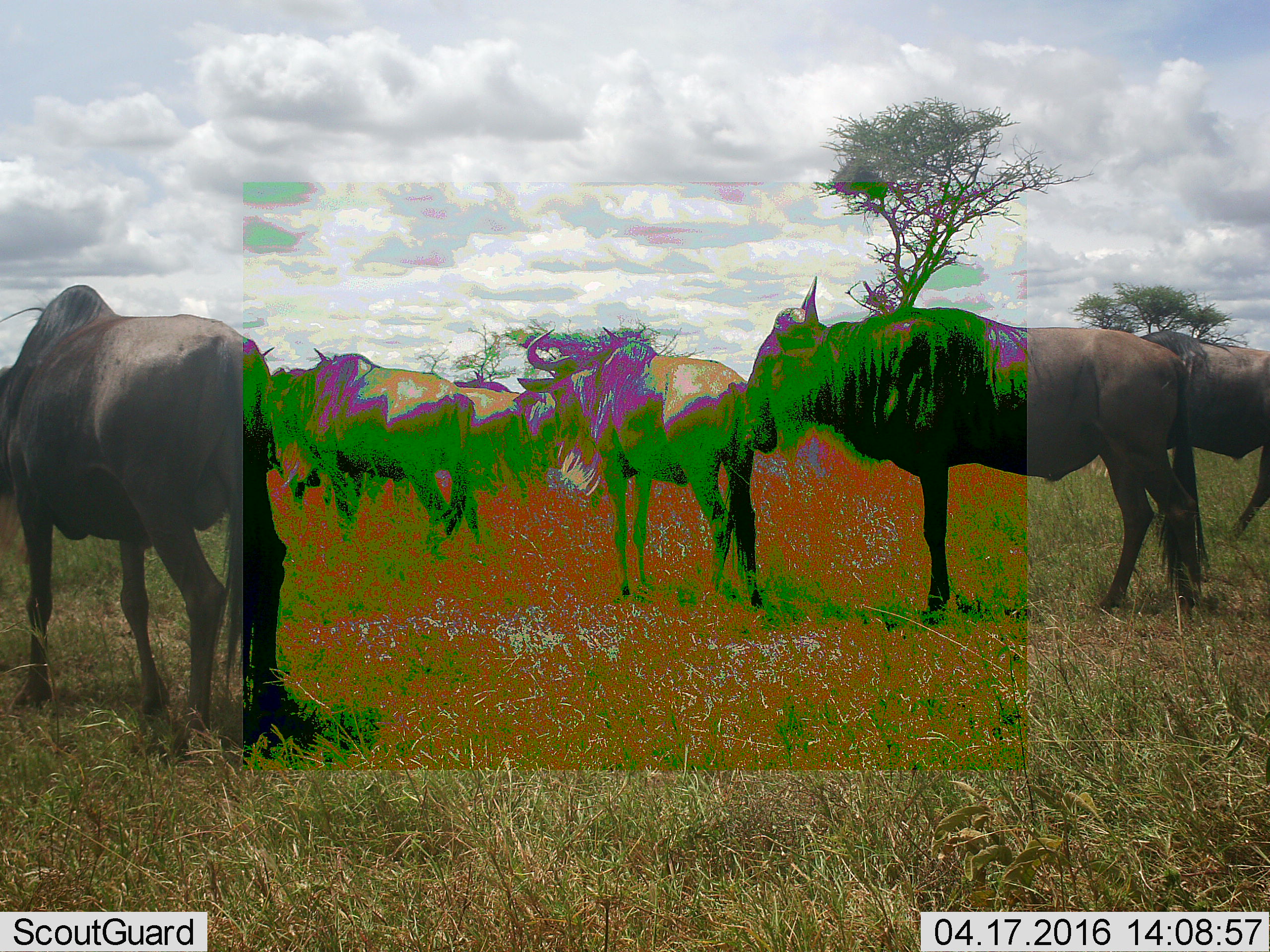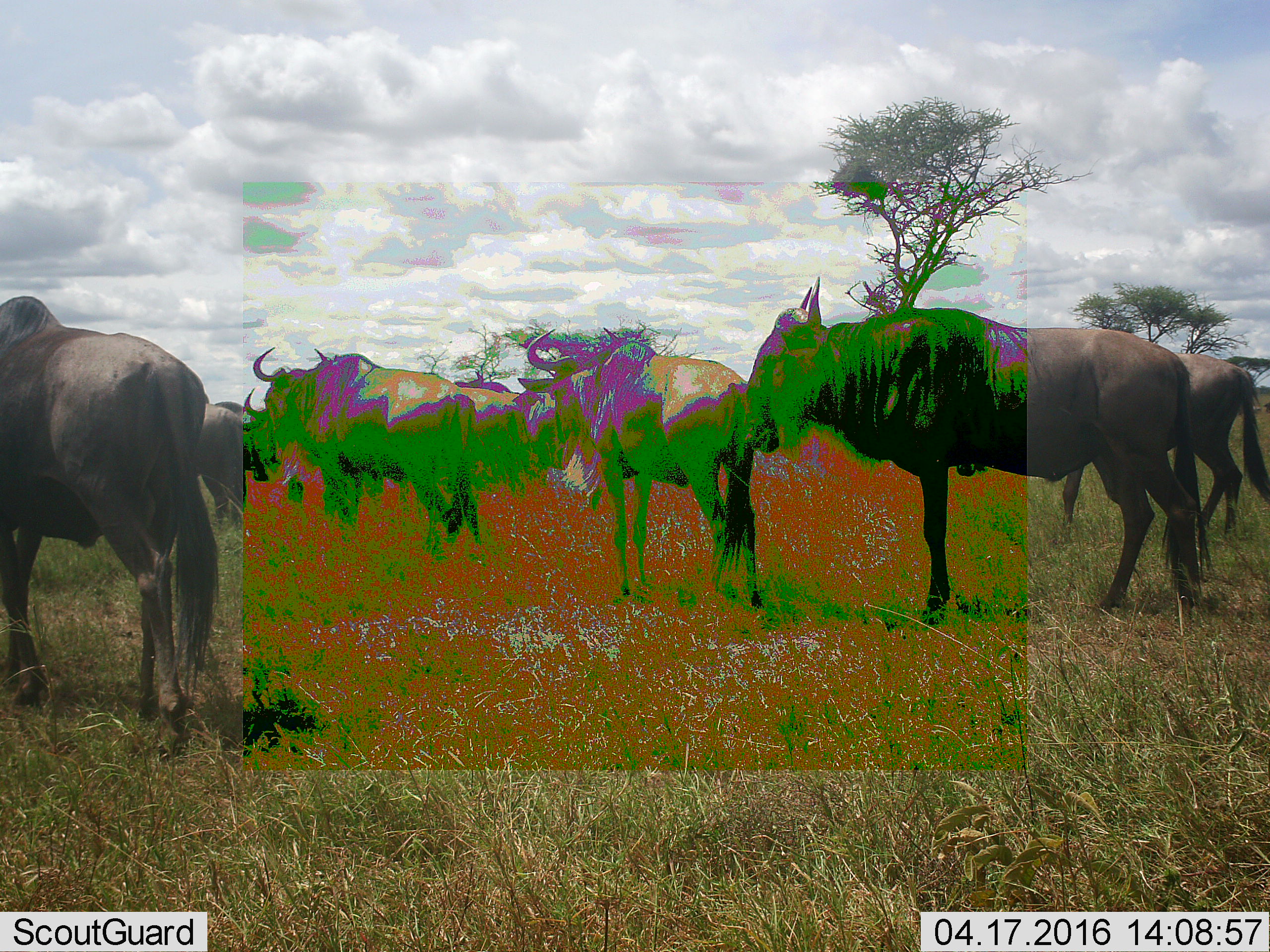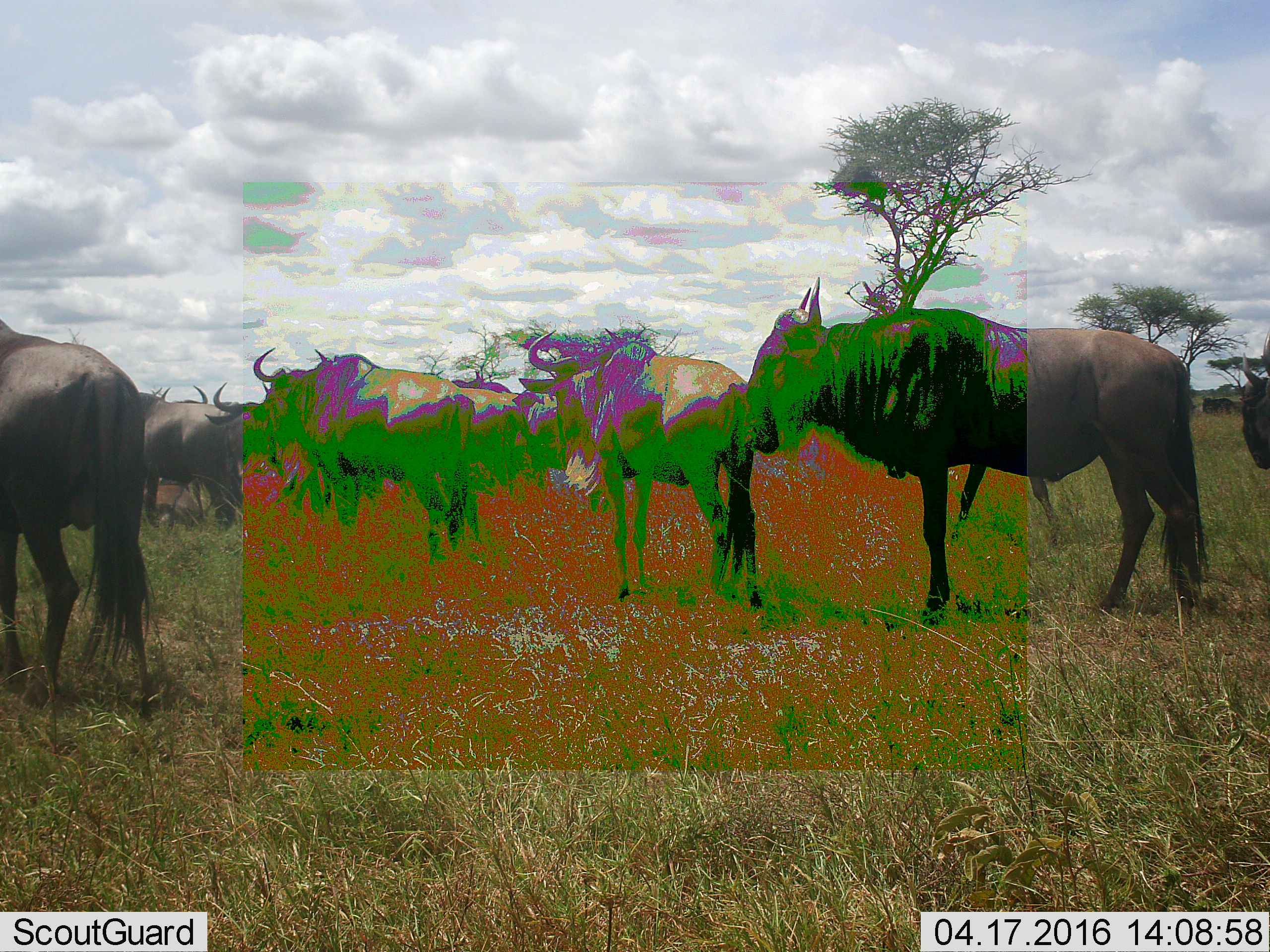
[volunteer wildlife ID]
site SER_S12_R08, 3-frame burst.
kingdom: Animalia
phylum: Chordata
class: Mammalia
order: Artiodactyla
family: Bovidae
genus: Connochaetes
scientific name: Connochaetes taurinus taurinus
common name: blue wildebeest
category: wildebeestblue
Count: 8.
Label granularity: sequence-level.